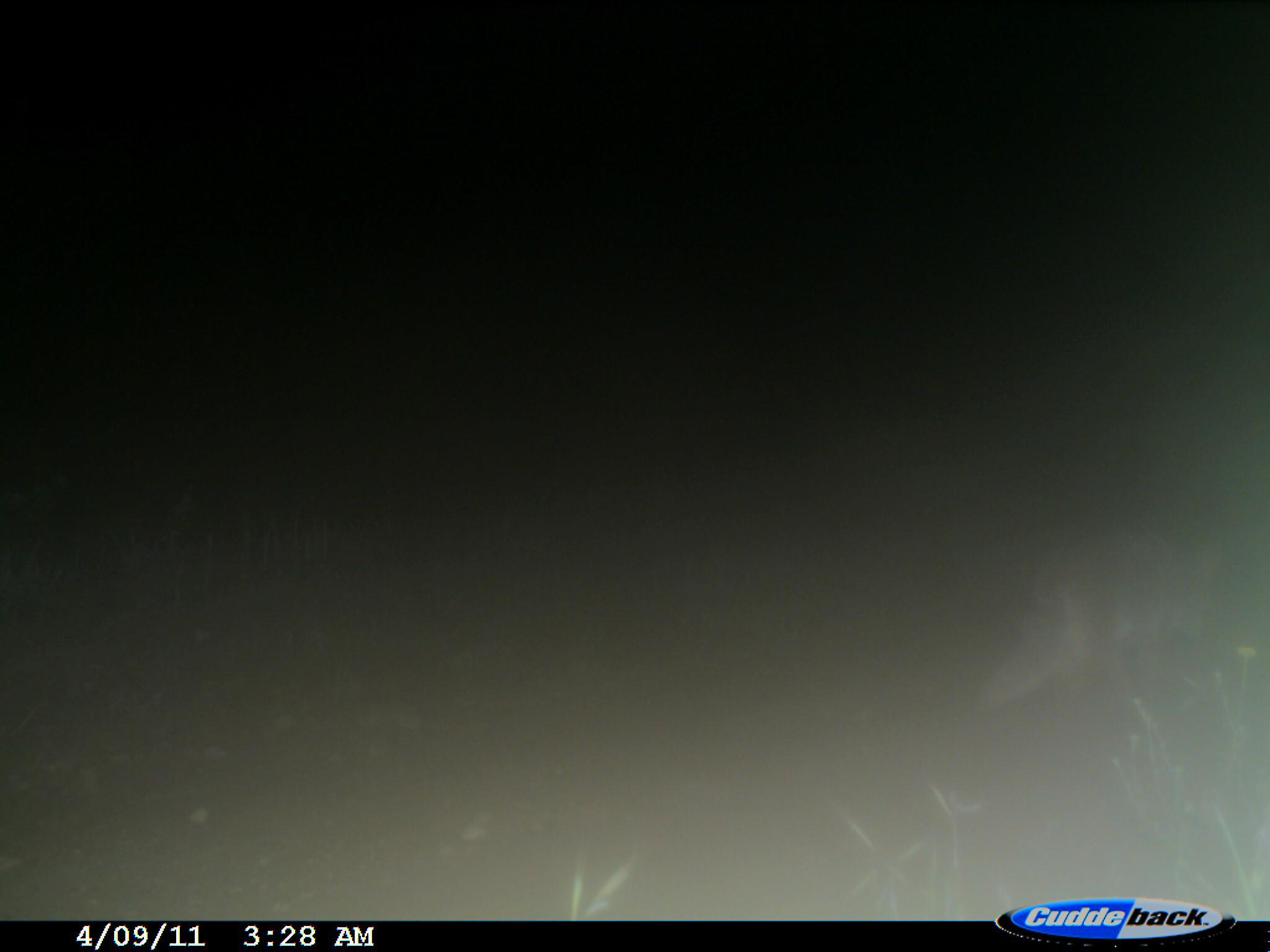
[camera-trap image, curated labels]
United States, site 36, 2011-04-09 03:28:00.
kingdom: Animalia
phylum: Chordata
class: Mammalia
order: Carnivora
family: Canidae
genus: Canis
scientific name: Canis latrans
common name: coyote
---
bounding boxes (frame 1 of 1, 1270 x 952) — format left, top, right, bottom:
coyote: 977, 534, 1232, 701